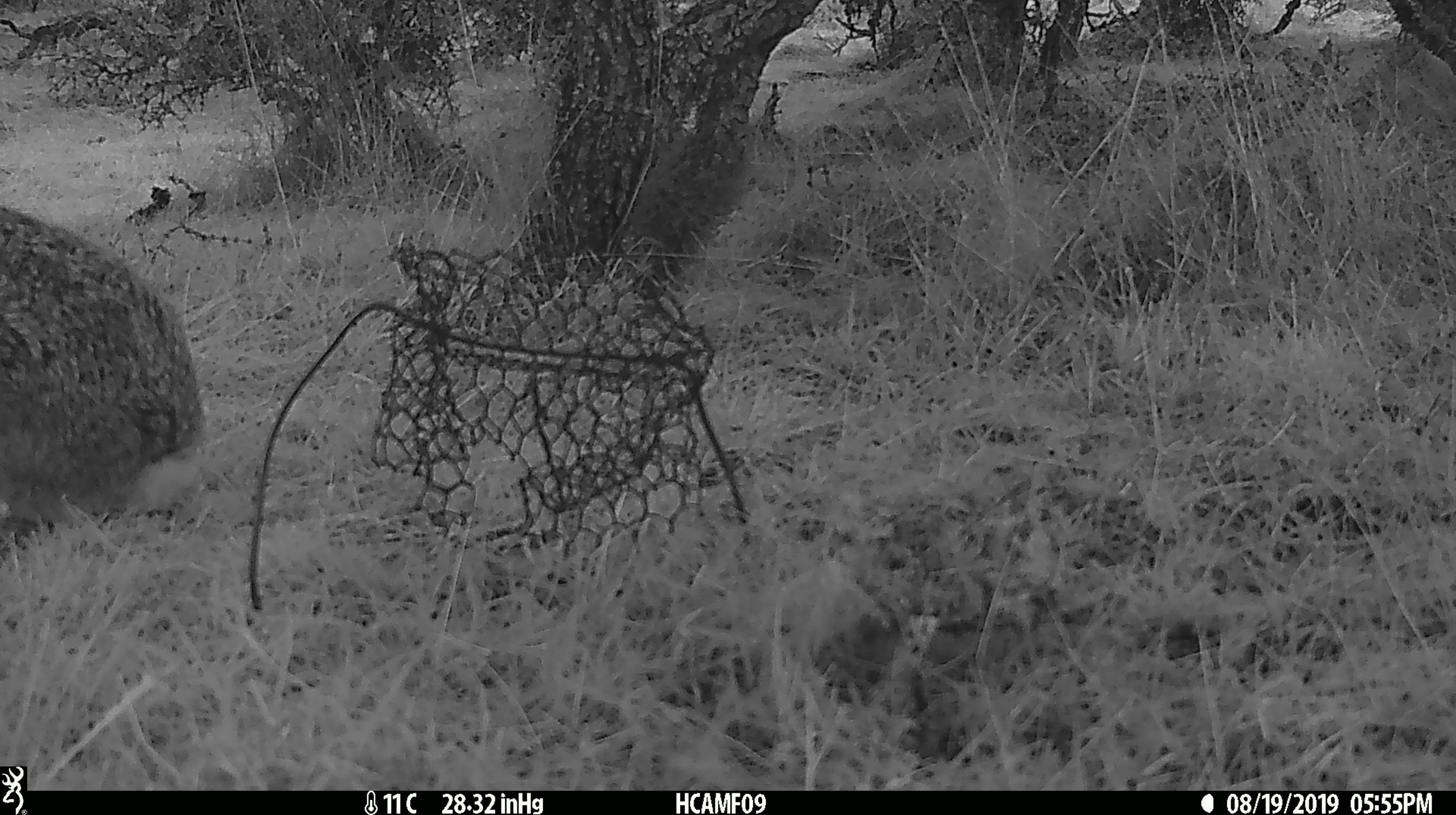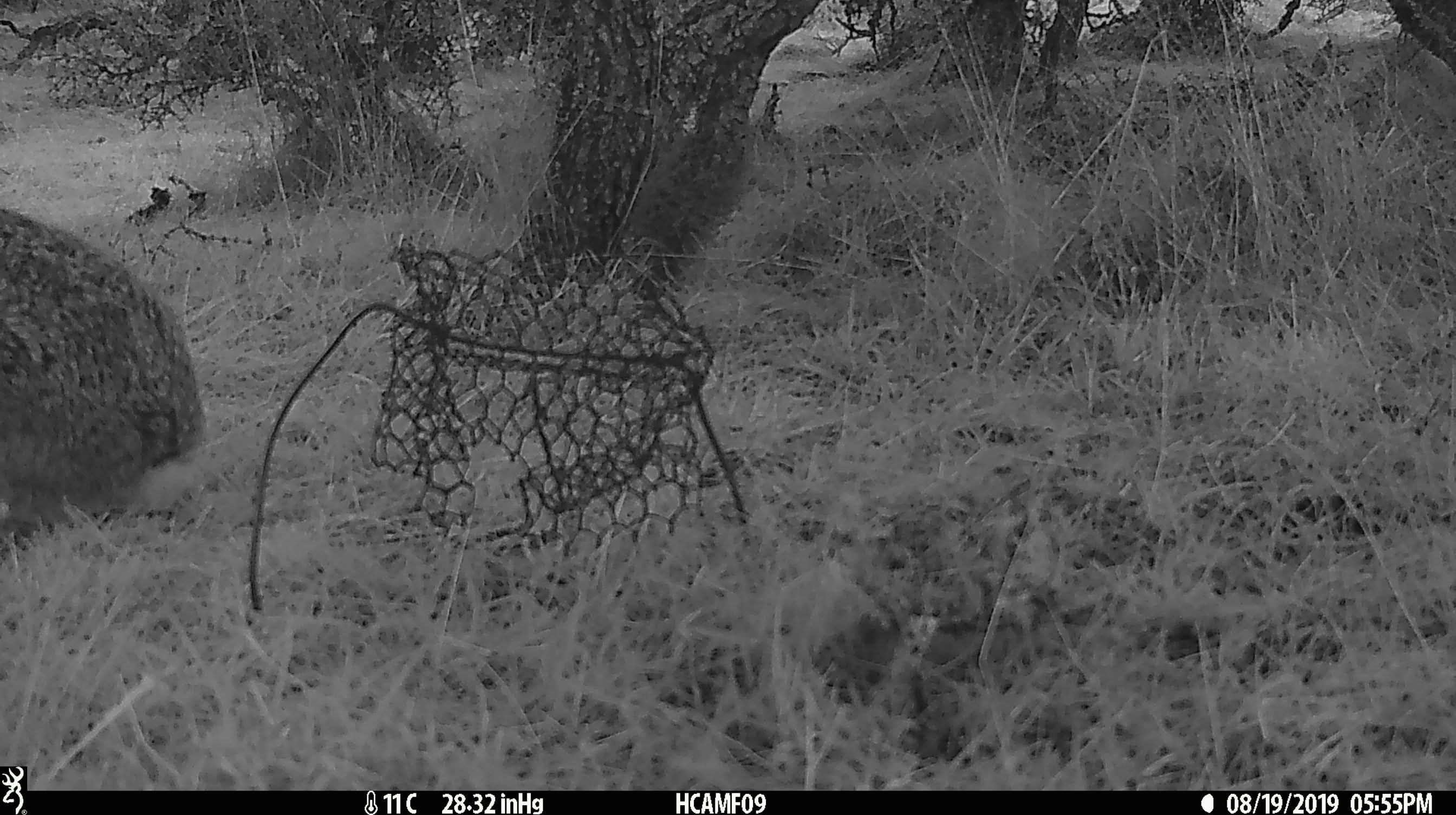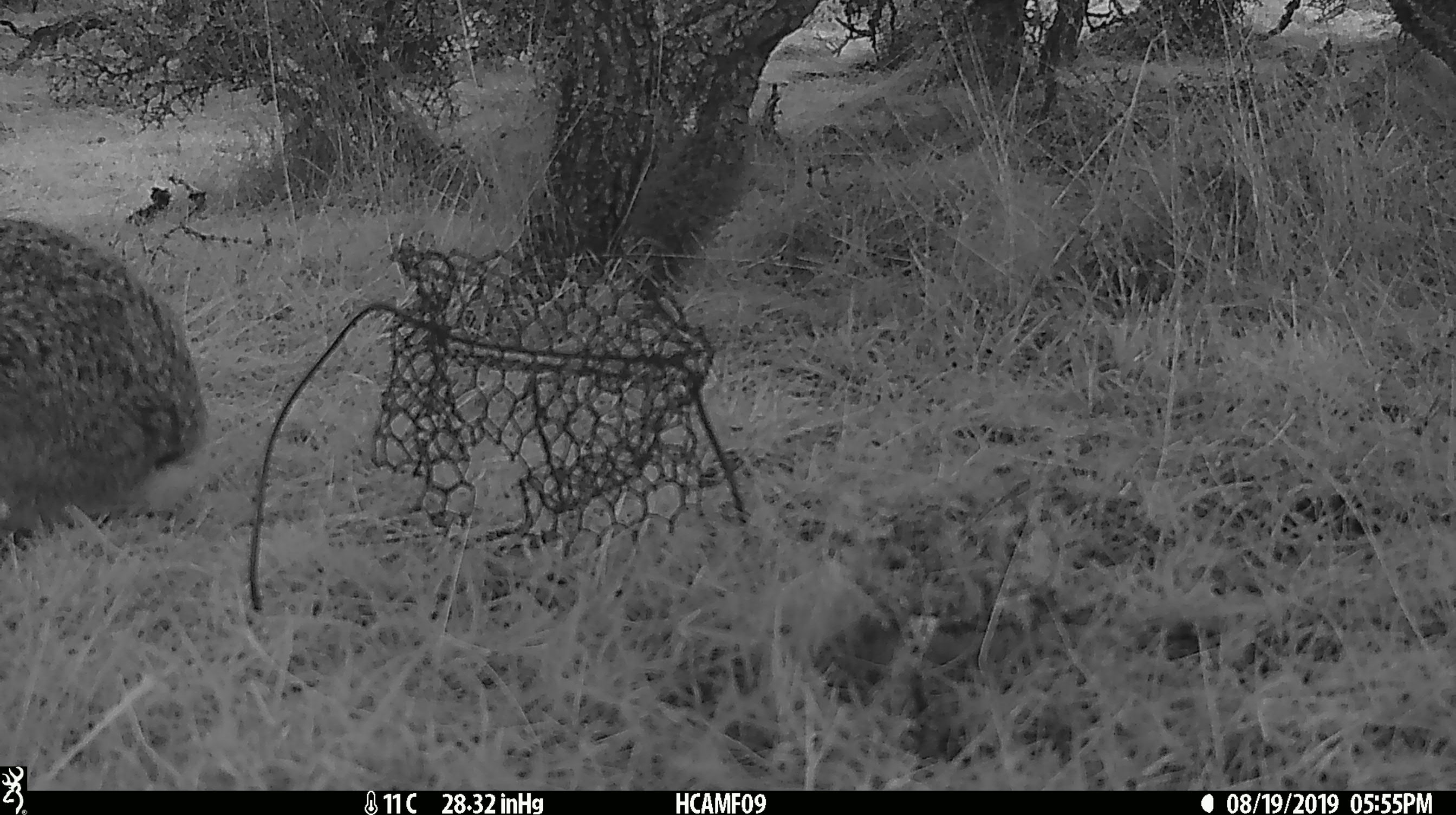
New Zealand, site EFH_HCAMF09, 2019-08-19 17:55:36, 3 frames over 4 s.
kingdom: Animalia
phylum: Chordata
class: Mammalia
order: Lagomorpha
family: Leporidae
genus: Oryctolagus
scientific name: Oryctolagus cuniculus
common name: european rabbit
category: rabbit